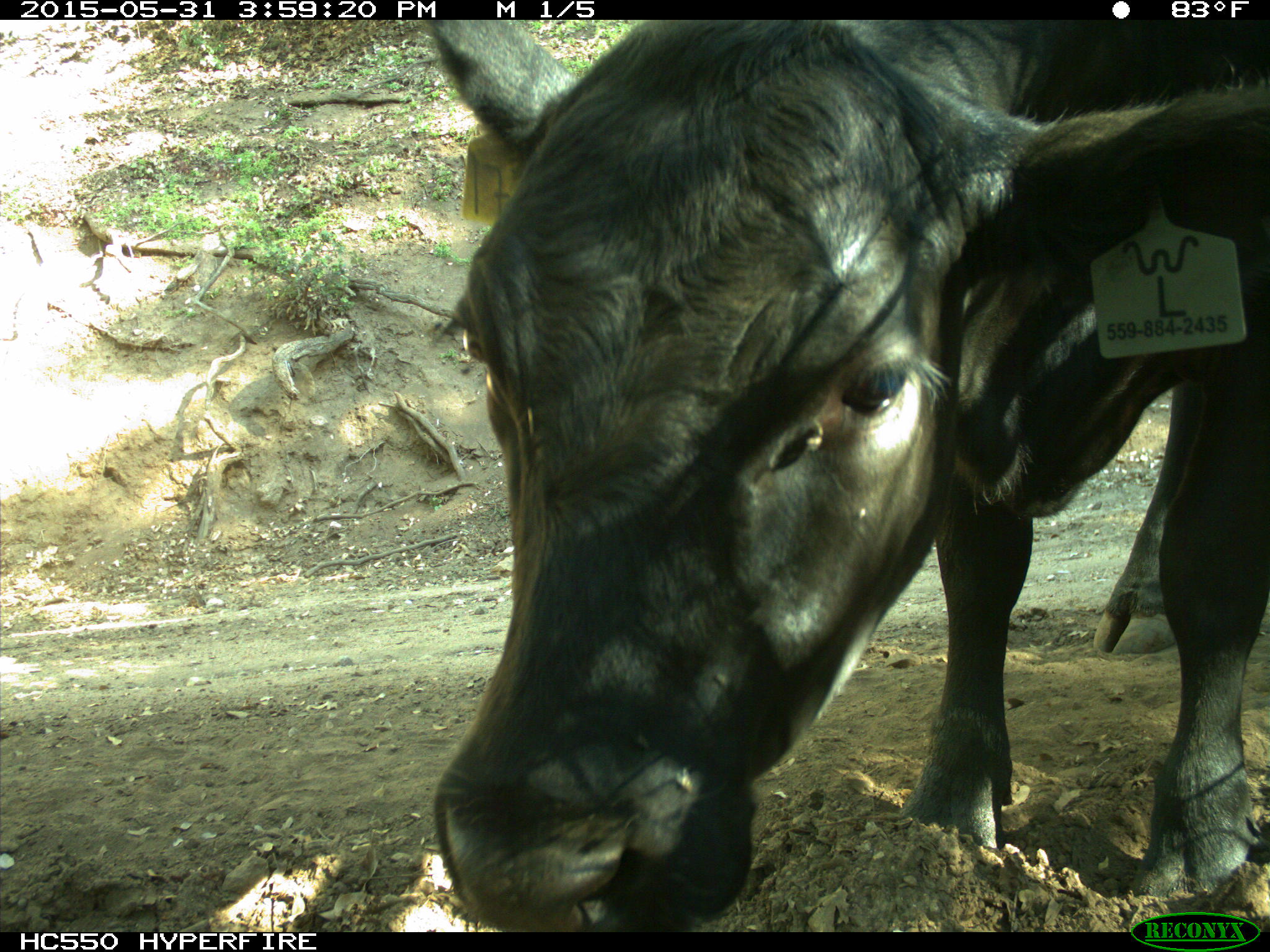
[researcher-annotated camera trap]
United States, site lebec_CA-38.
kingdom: Animalia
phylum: Chordata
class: Mammalia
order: Artiodactyla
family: Bovidae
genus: Bos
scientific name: Bos taurus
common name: domestic cow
Bos taurus (domestic cow).